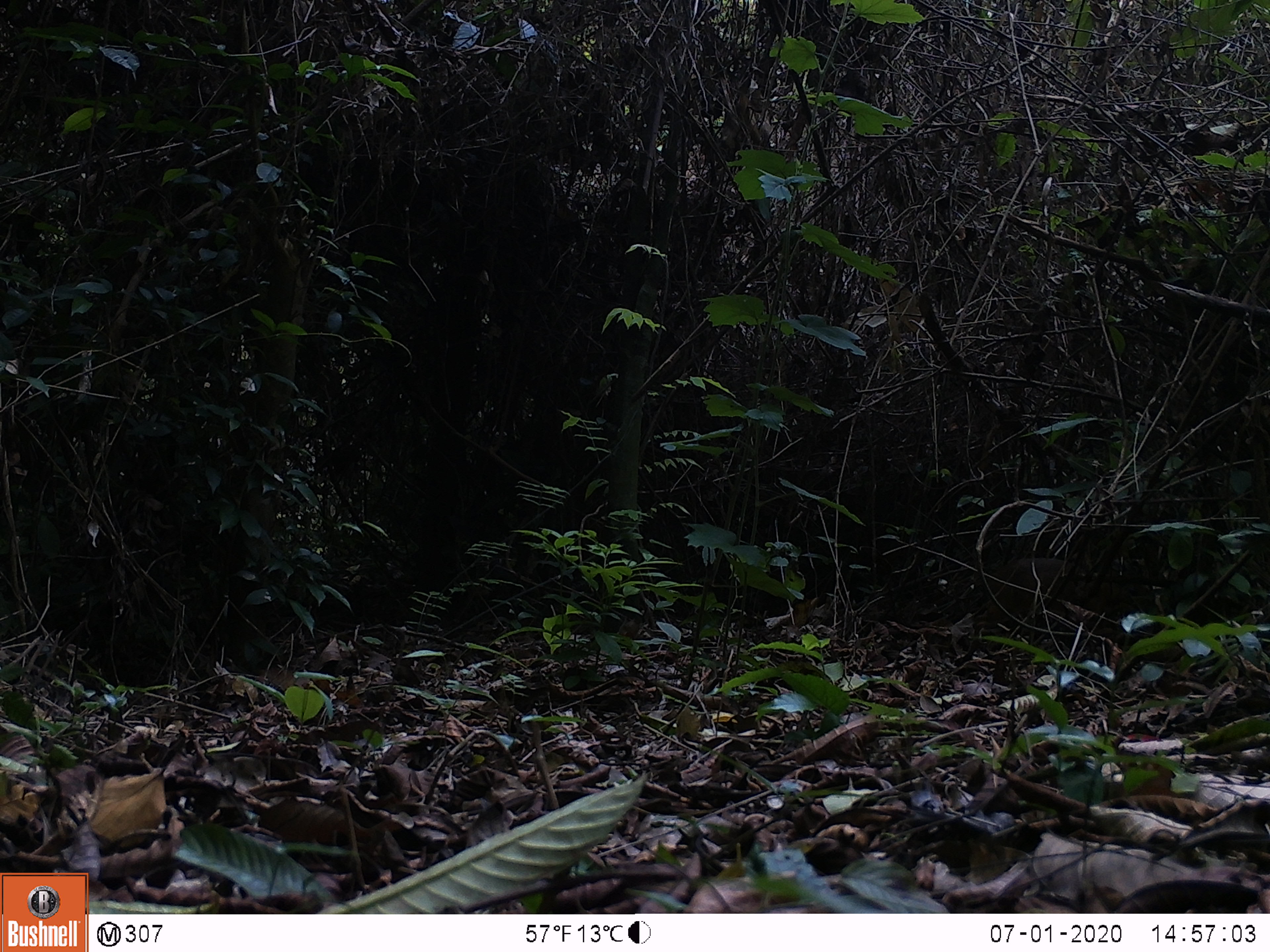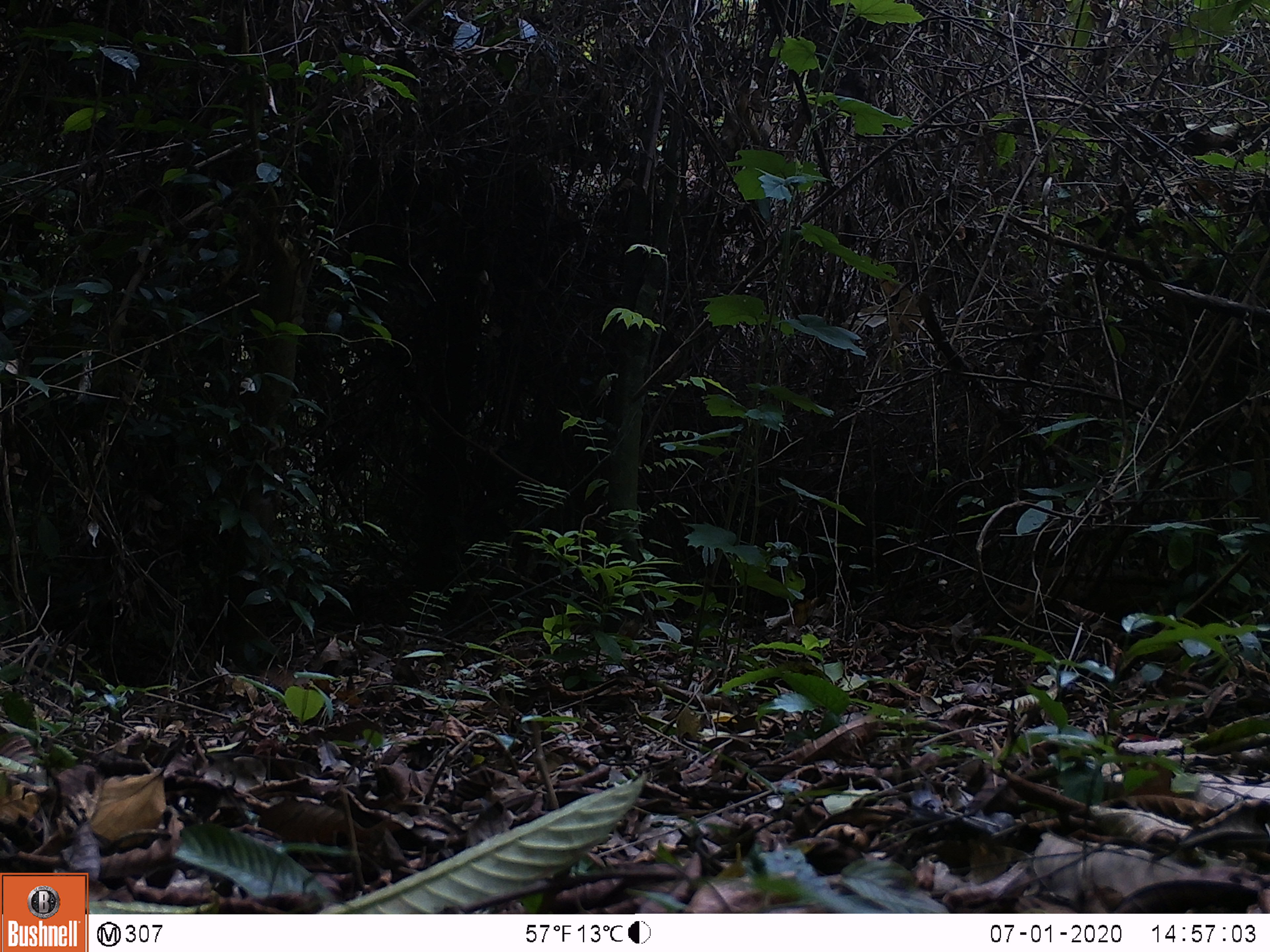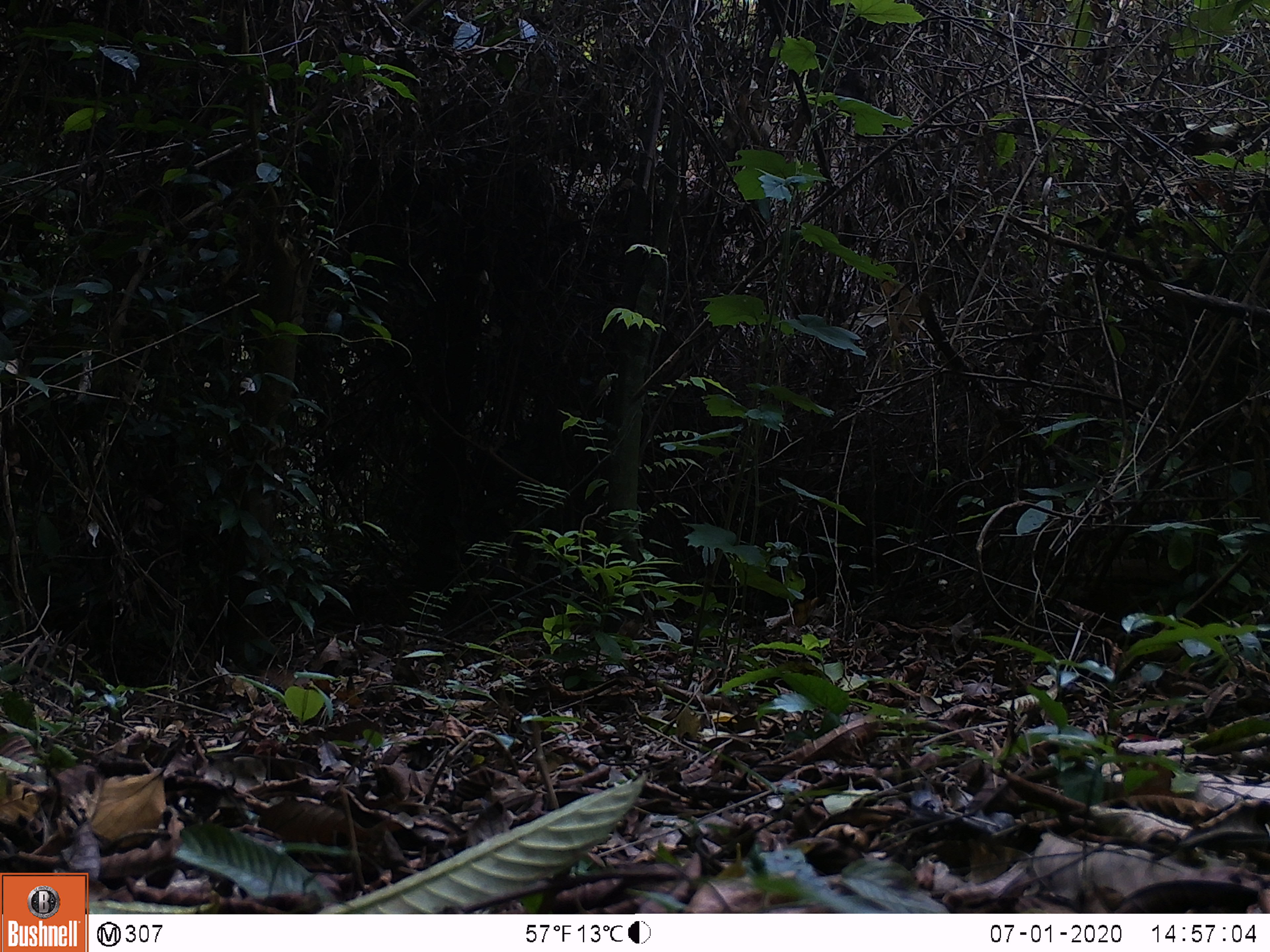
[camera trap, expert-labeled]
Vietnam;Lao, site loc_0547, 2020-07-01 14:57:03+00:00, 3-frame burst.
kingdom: Animalia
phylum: Chordata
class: Mammalia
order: Artiodactyla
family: Tragulidae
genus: Moschiola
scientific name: Moschiola meminna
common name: chevrotain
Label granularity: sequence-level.